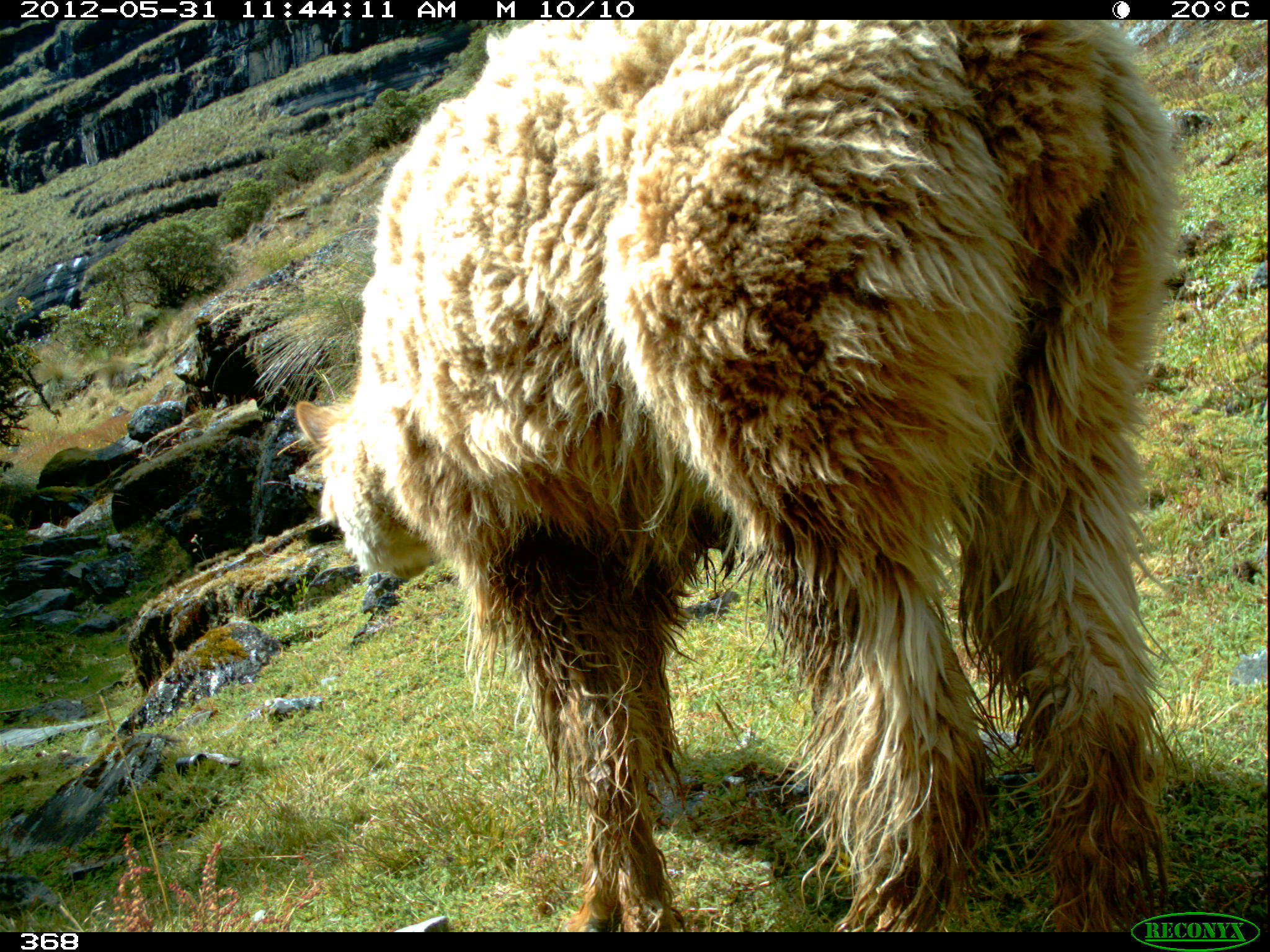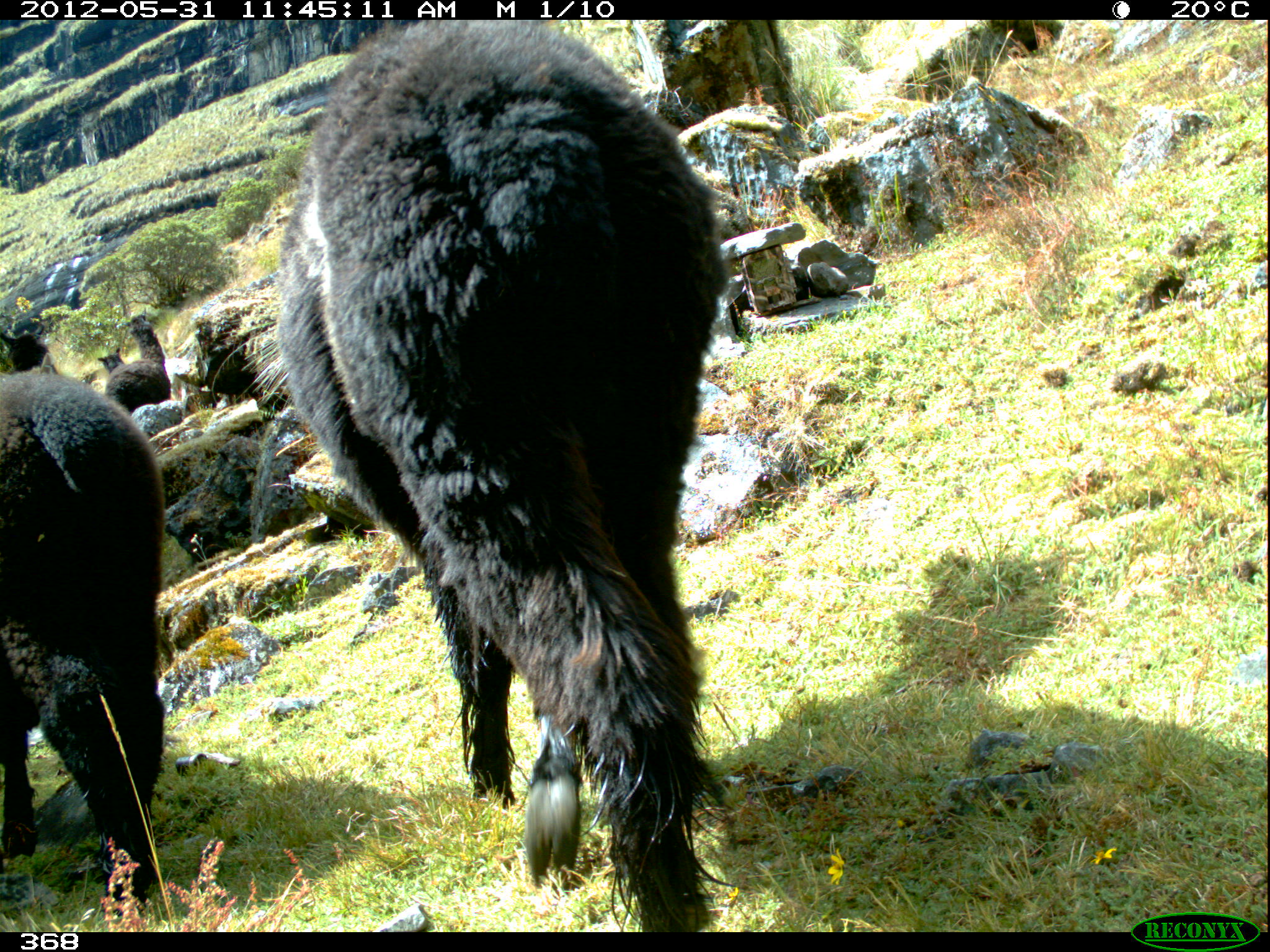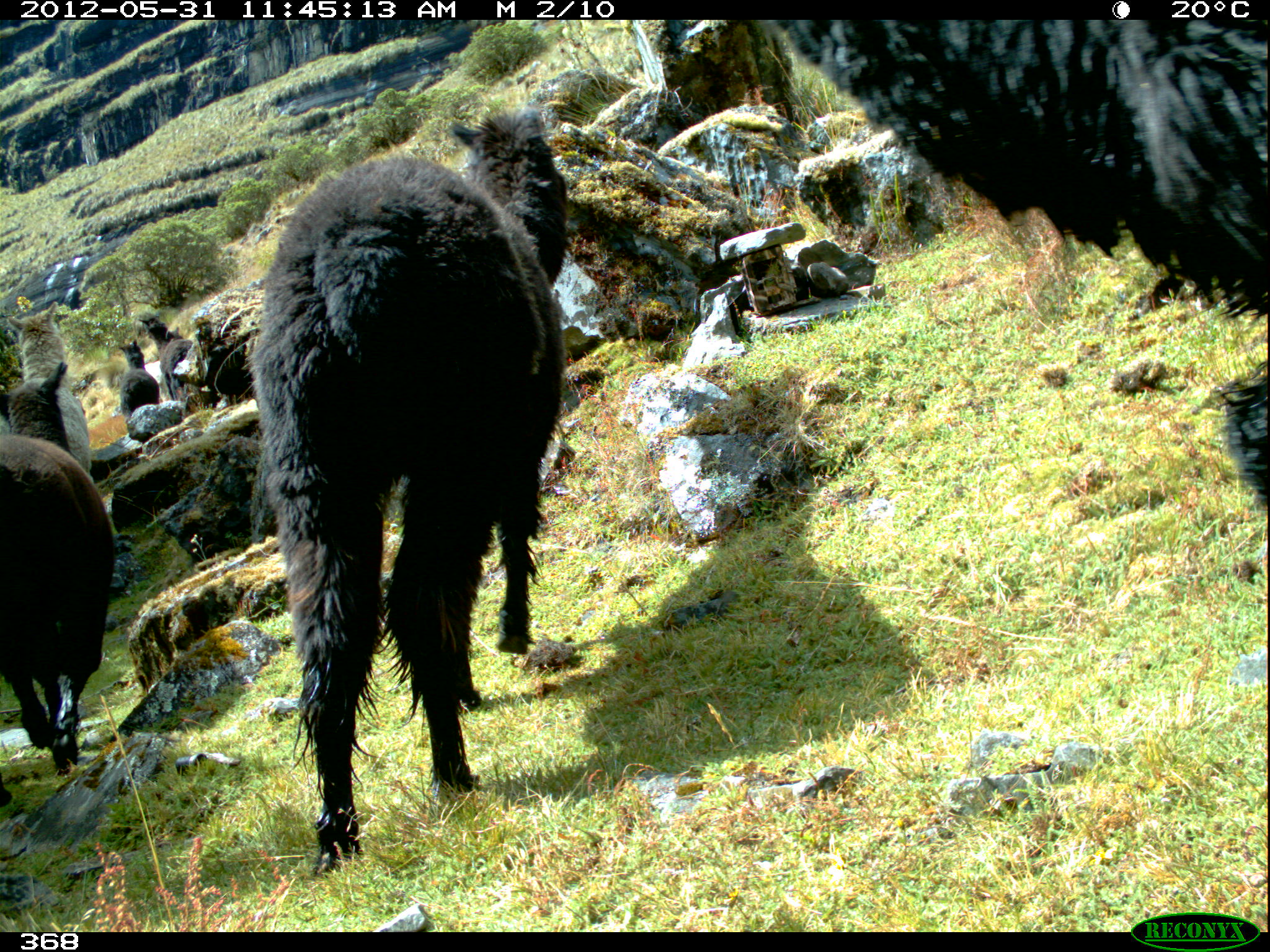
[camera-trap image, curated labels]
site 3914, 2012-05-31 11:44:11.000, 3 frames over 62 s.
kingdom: Animalia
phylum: Chordata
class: Mammalia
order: Artiodactyla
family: Camelidae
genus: Vicugna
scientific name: Vicugna pacos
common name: alpaca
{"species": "Vicugna pacos (alpaca)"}